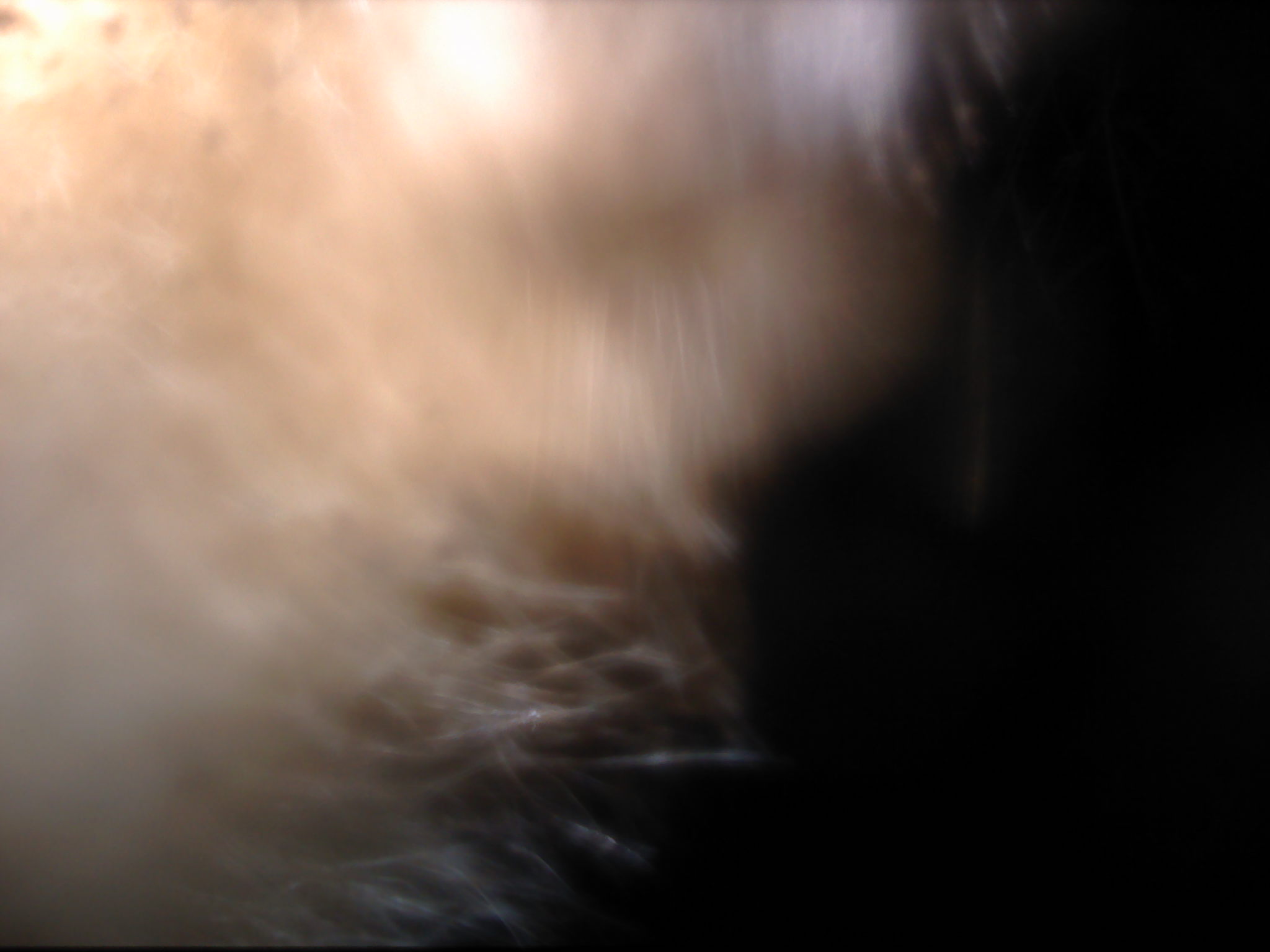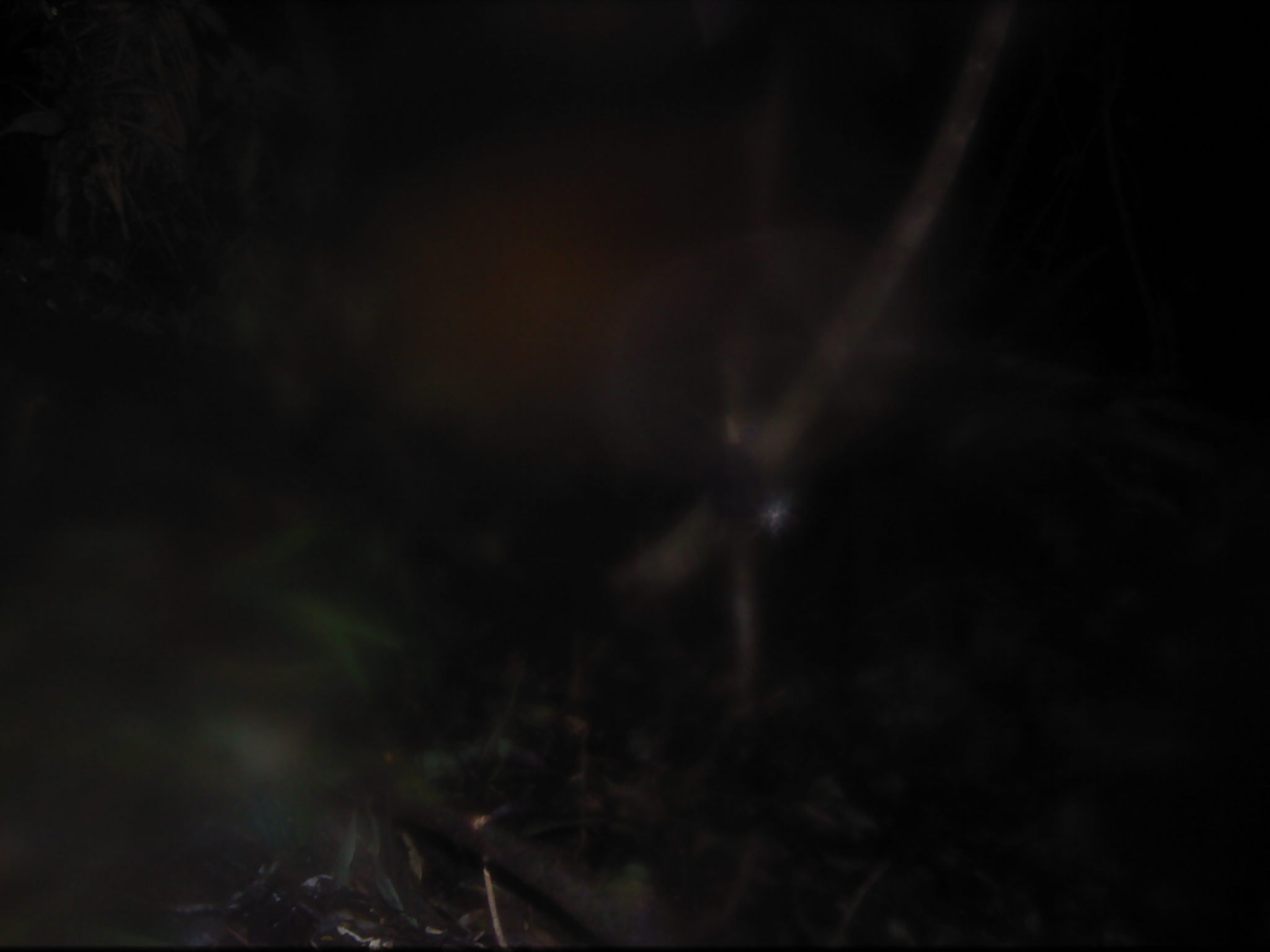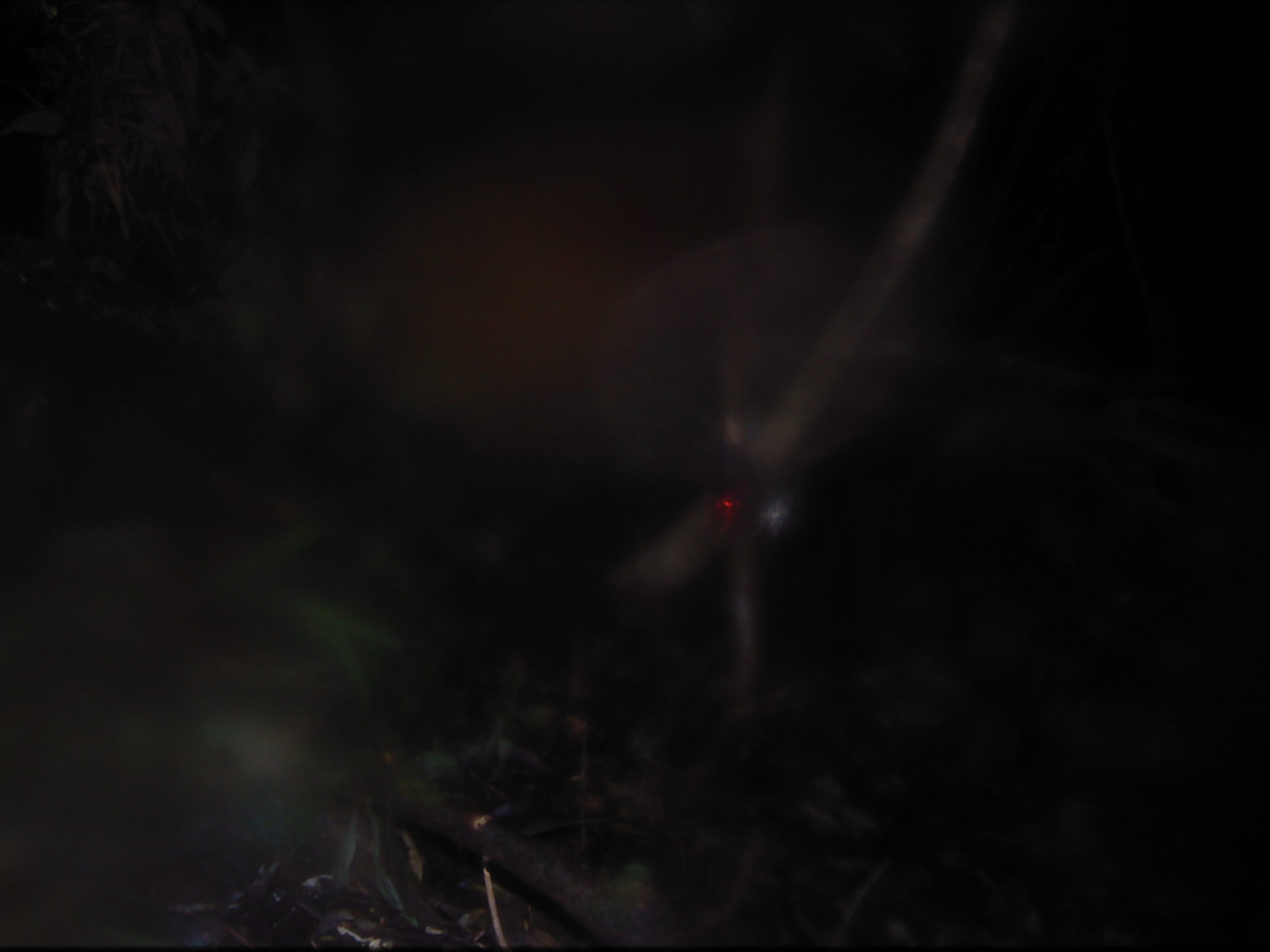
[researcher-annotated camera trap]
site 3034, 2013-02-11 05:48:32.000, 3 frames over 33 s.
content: unidentified animal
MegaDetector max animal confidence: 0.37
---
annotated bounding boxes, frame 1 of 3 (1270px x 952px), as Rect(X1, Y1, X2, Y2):
unidentifiable: Rect(0, 0, 1032, 950)